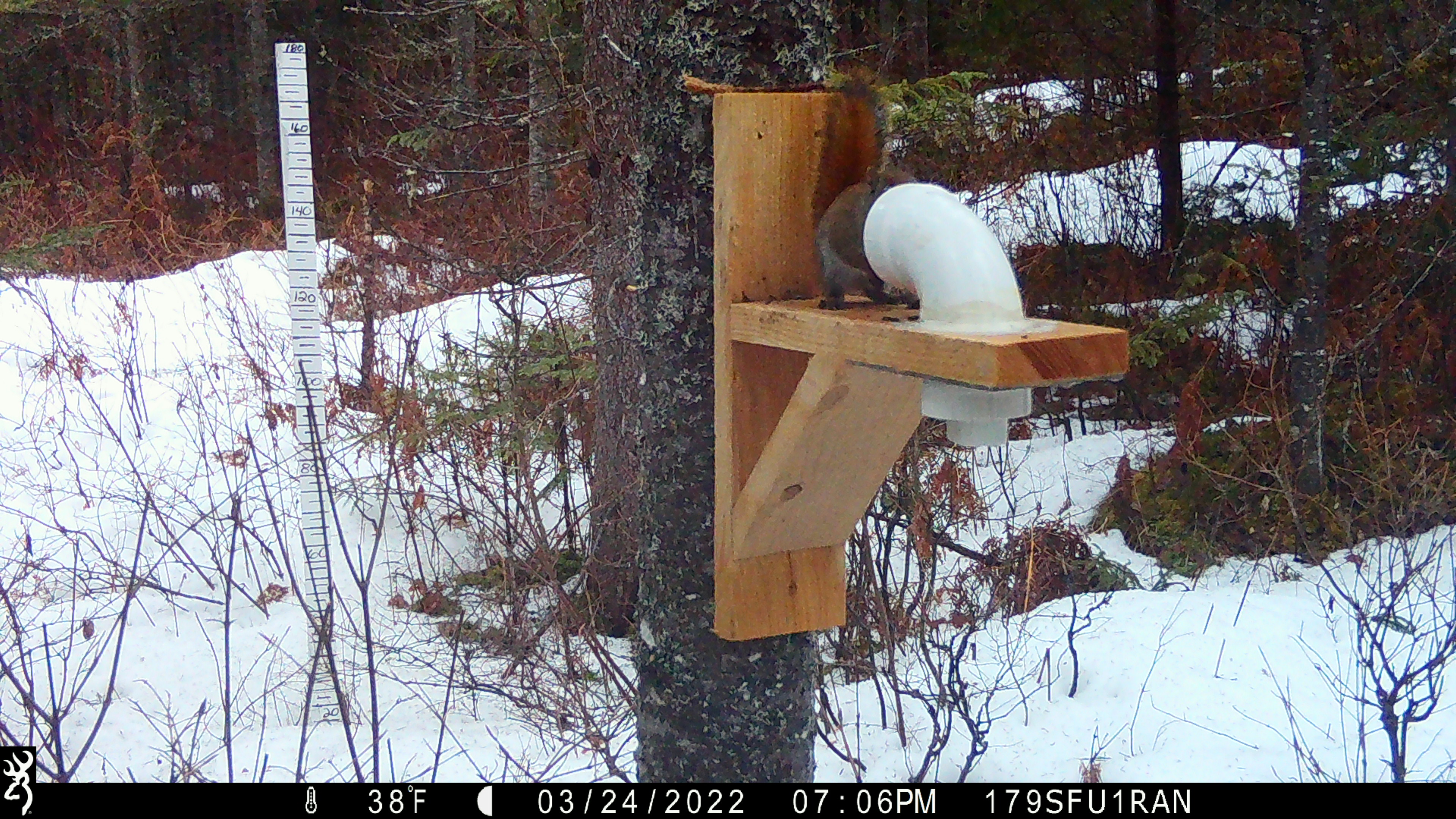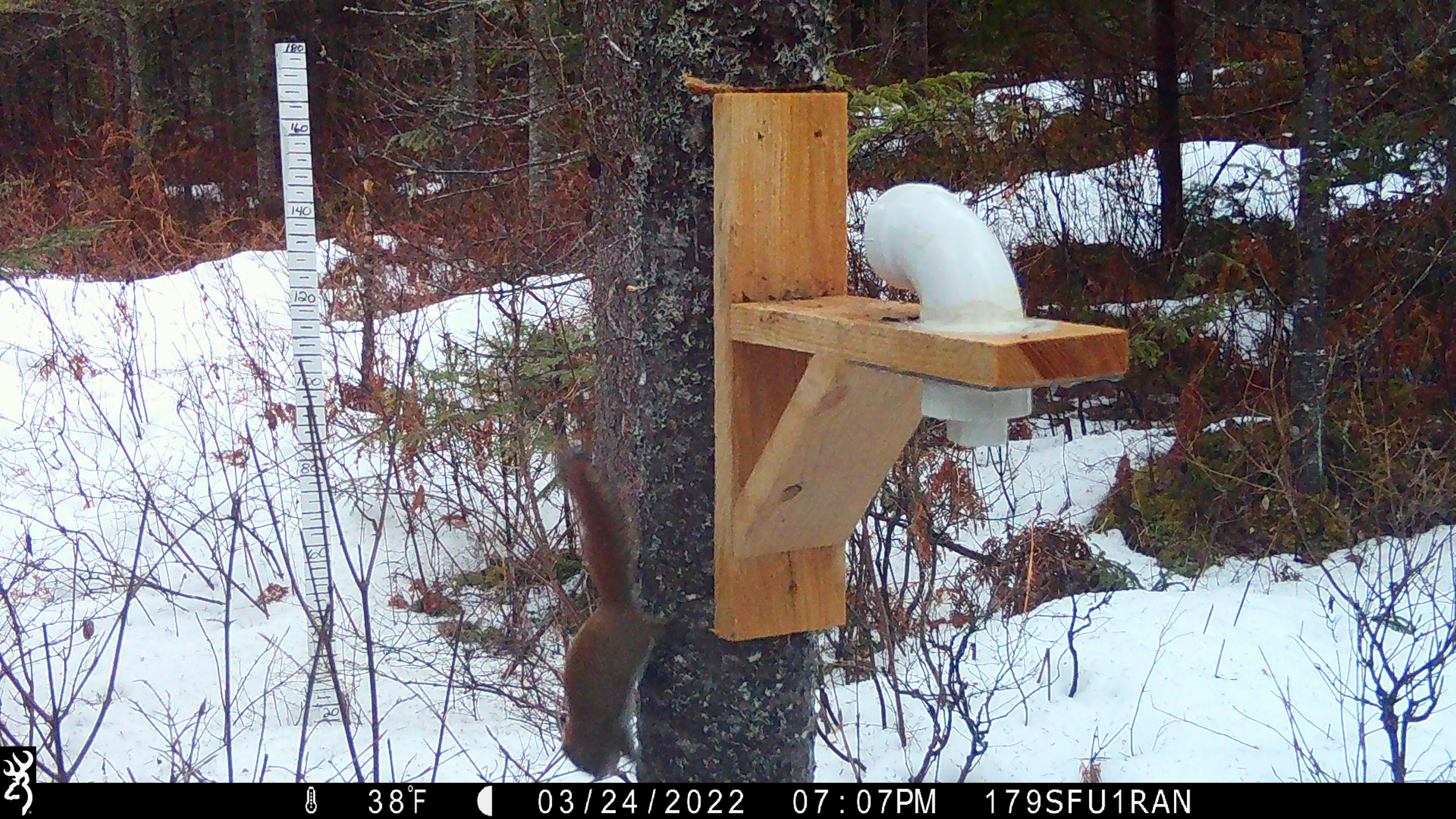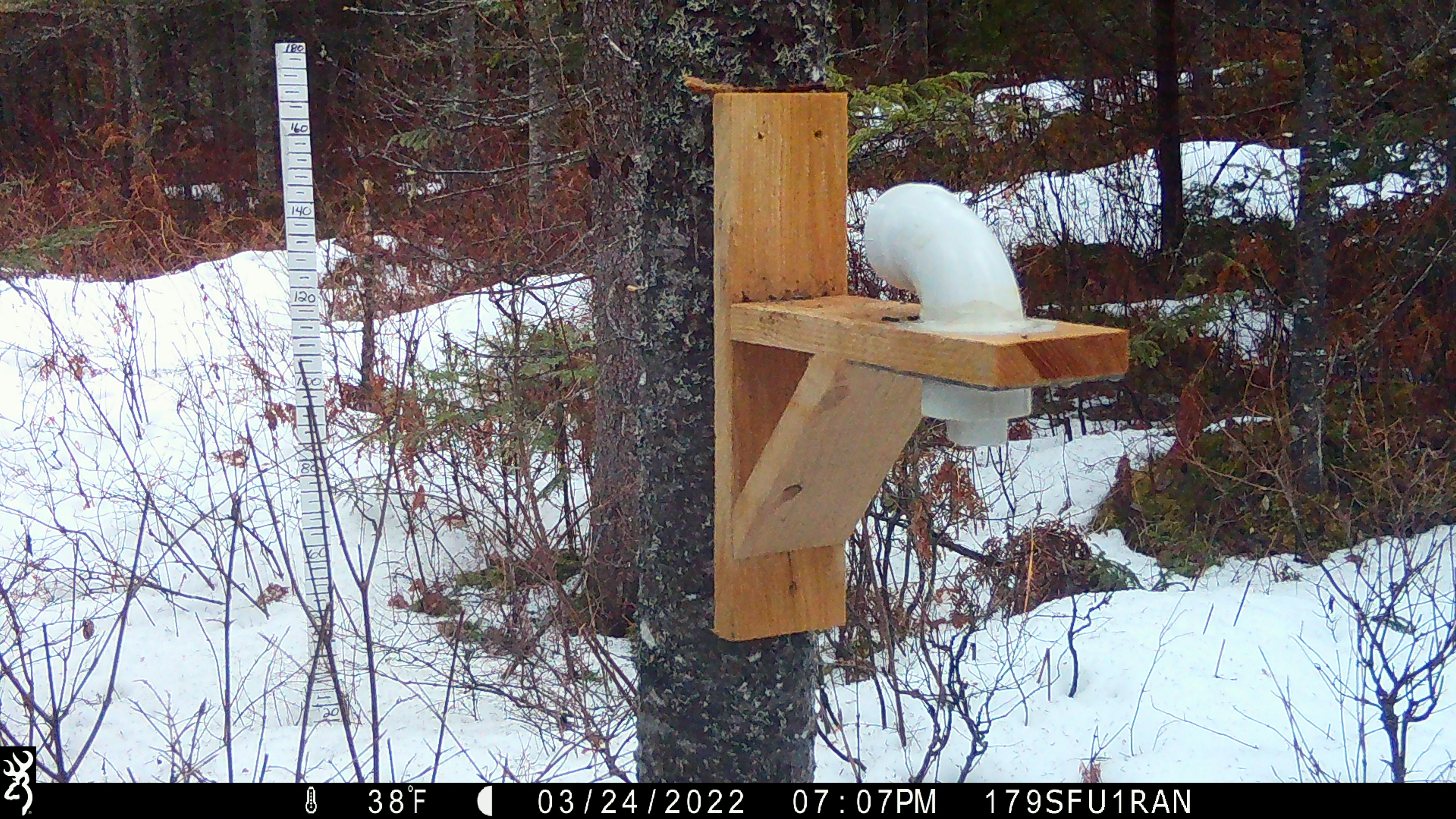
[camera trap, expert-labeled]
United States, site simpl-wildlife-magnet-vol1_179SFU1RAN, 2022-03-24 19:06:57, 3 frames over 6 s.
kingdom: Animalia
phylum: Chordata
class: Mammalia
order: Rodentia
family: Sciuridae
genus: Tamiasciurus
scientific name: Tamiasciurus hudsonicus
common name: red squirrel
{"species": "red squirrel (Tamiasciurus hudsonicus)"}